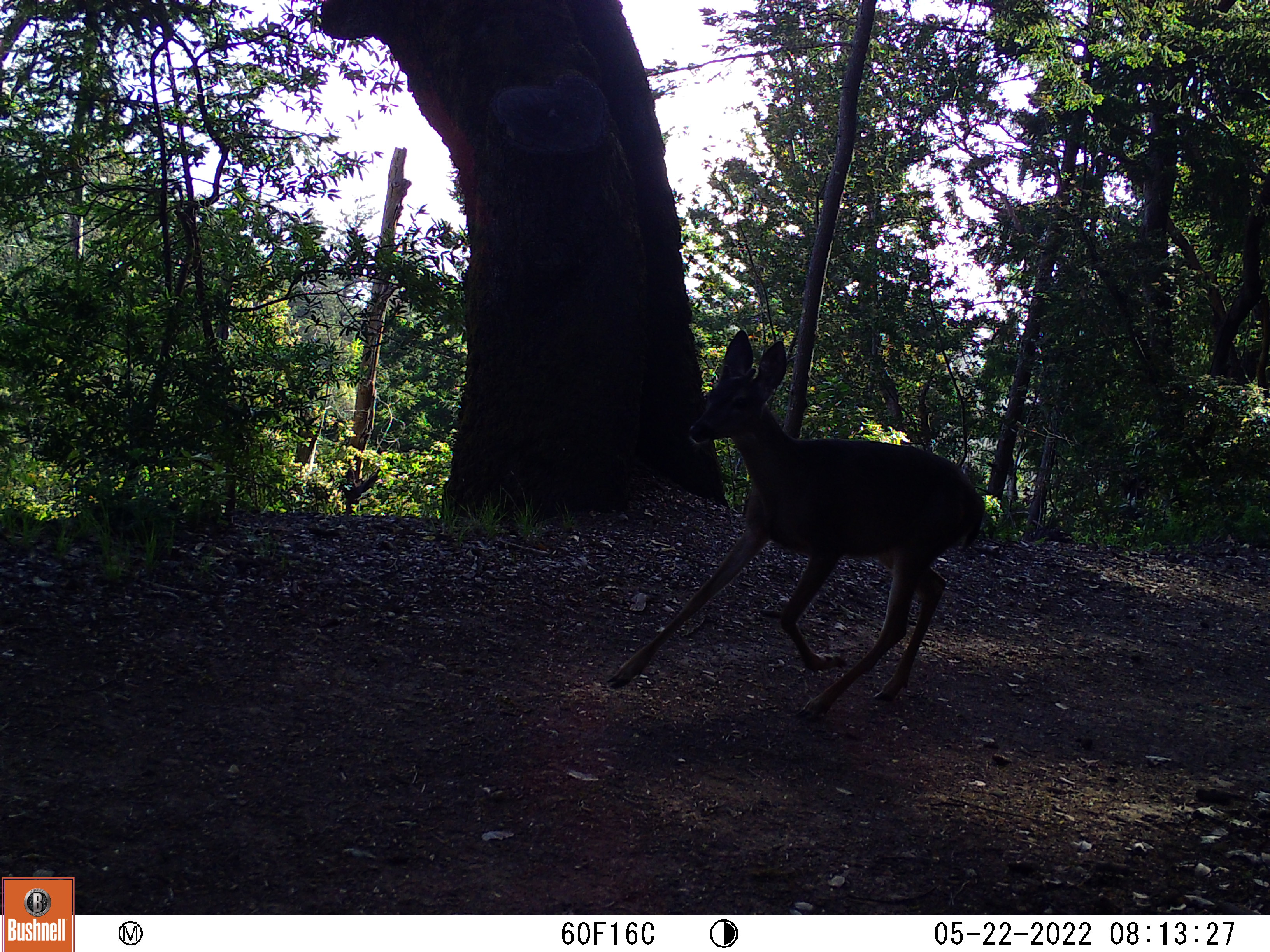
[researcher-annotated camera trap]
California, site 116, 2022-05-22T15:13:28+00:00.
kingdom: Animalia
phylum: Chordata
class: Mammalia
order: Artiodactyla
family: Cervidae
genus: Odocoileus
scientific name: Odocoileus hemionus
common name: mule deer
Mule deer (Odocoileus hemionus).